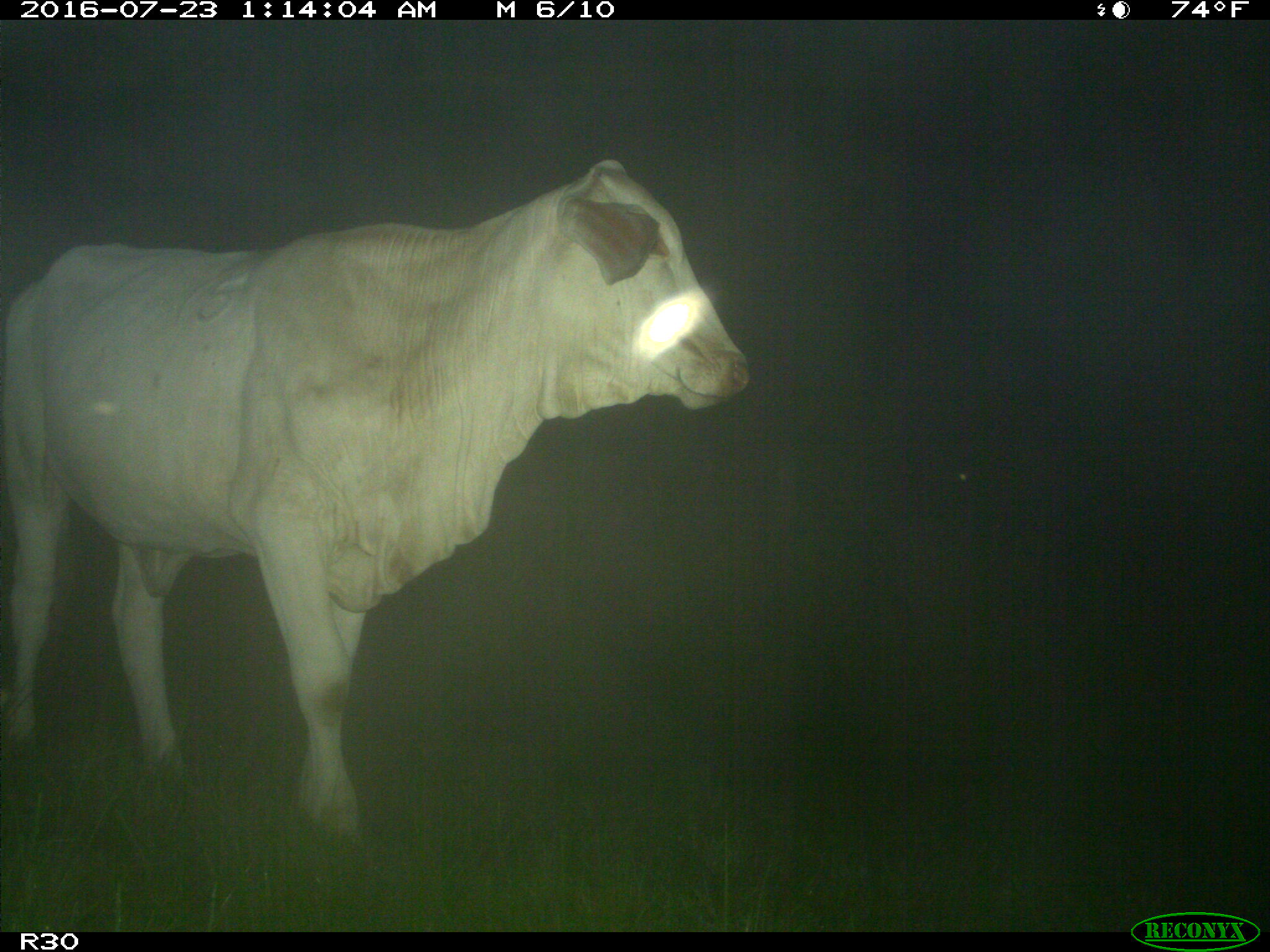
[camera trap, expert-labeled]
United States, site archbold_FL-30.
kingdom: Animalia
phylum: Chordata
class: Mammalia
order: Artiodactyla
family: Bovidae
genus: Bos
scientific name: Bos taurus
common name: domestic cow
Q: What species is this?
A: Bos taurus (domestic cow).